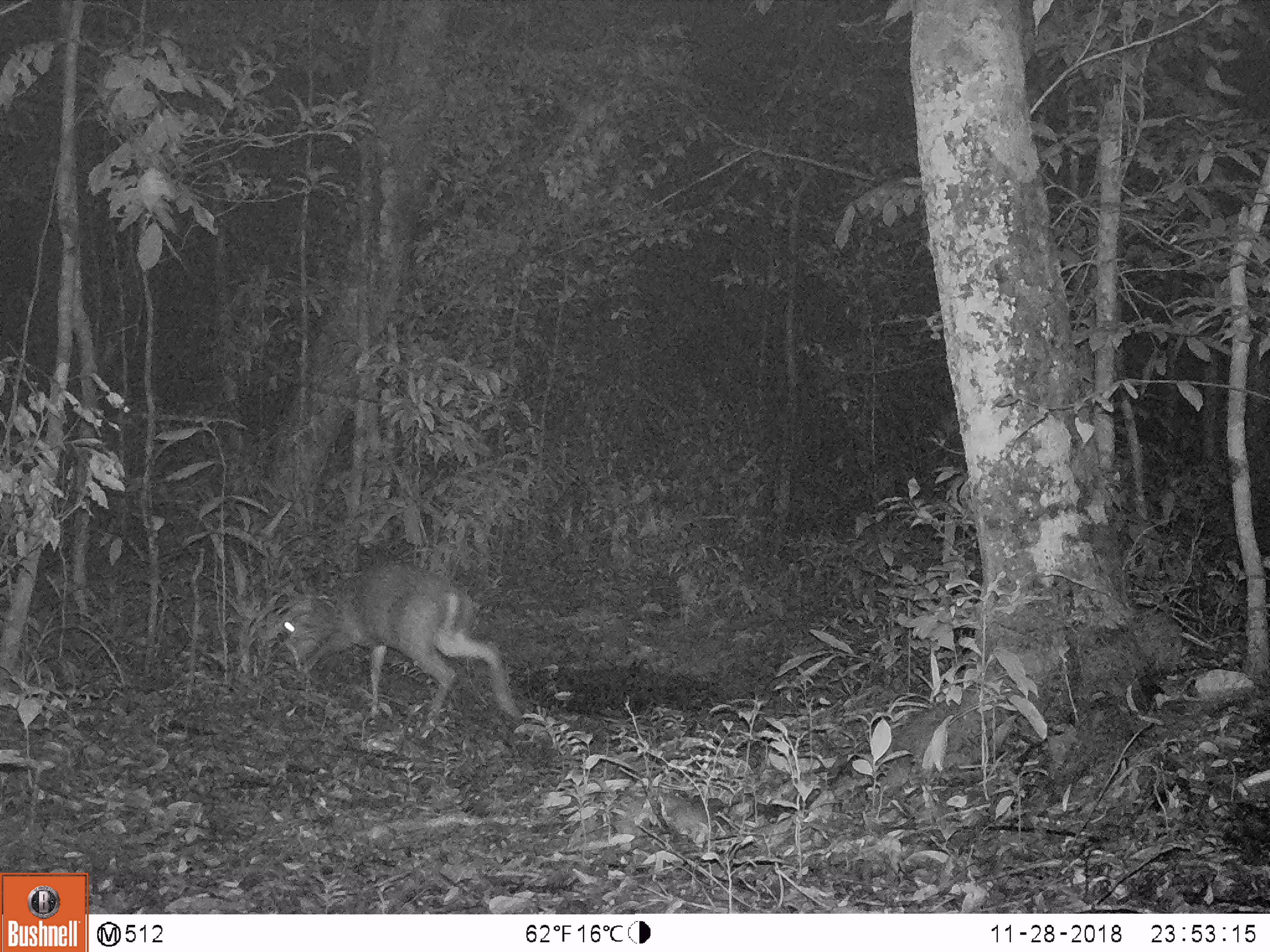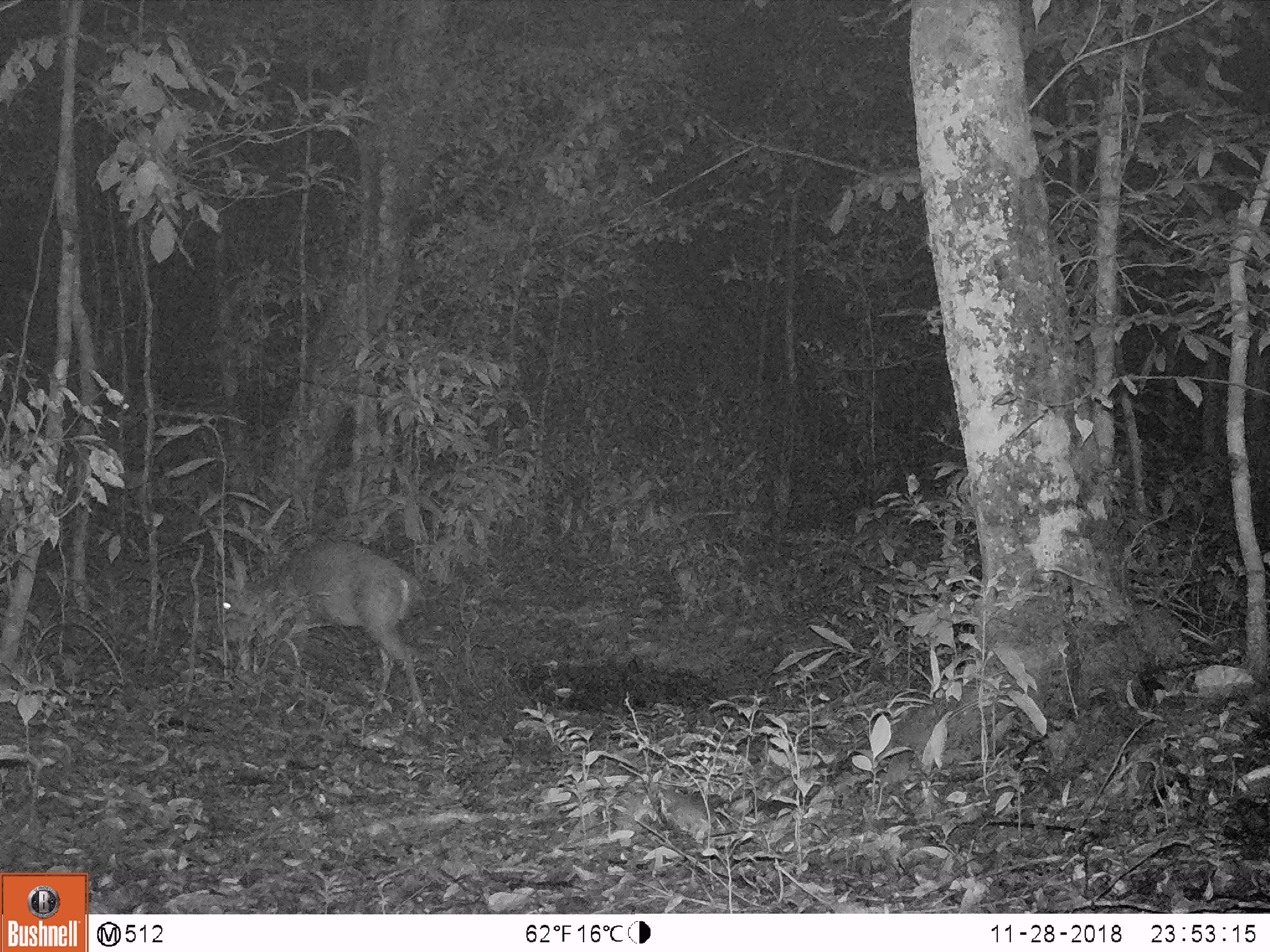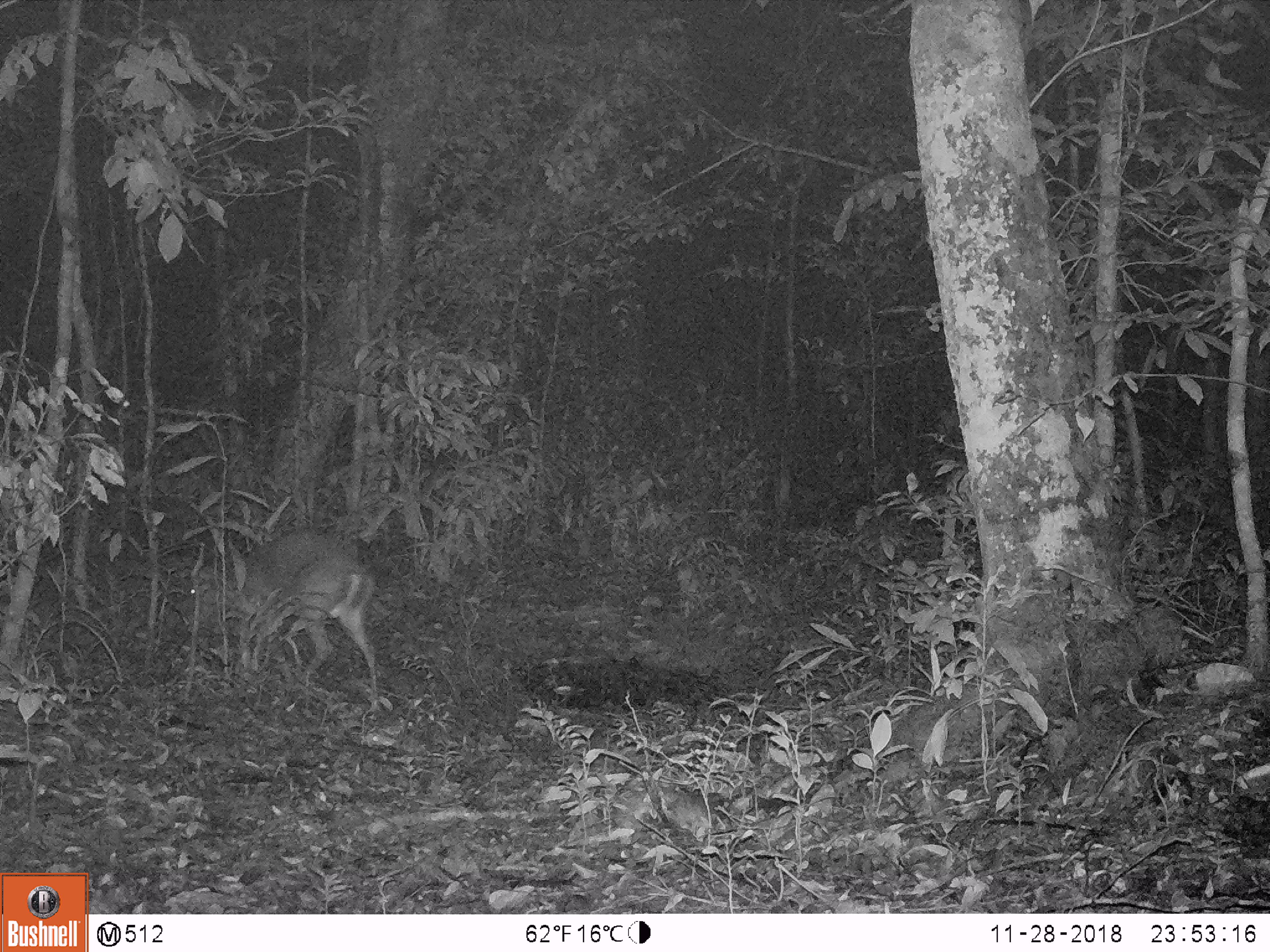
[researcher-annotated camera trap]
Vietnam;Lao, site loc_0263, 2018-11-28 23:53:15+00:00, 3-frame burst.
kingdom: Animalia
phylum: Chordata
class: Mammalia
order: Artiodactyla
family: Cervidae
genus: Muntiacus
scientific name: Muntiacus vuquangensis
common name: large-antlered muntjac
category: large antlered muntjac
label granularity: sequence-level